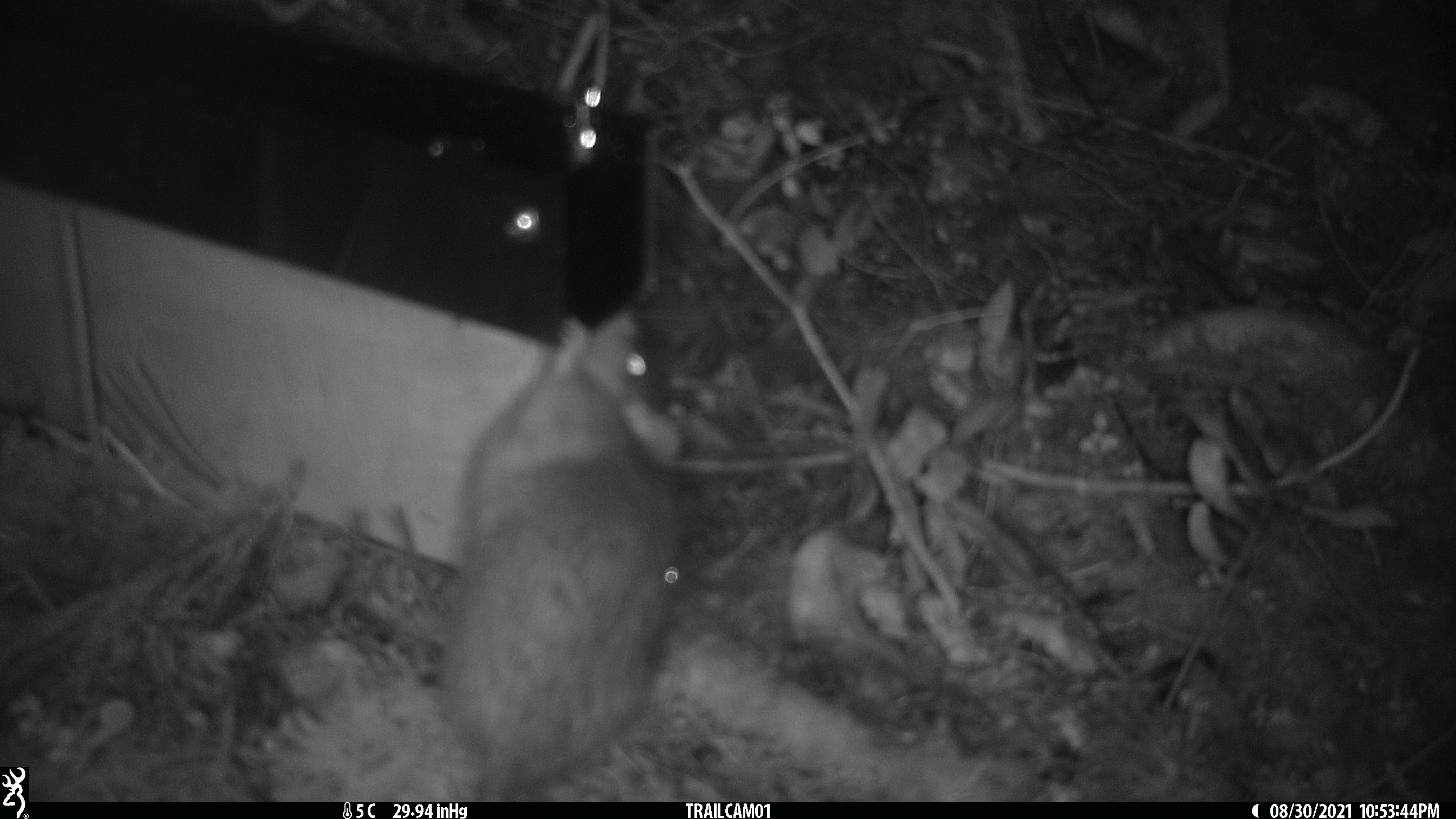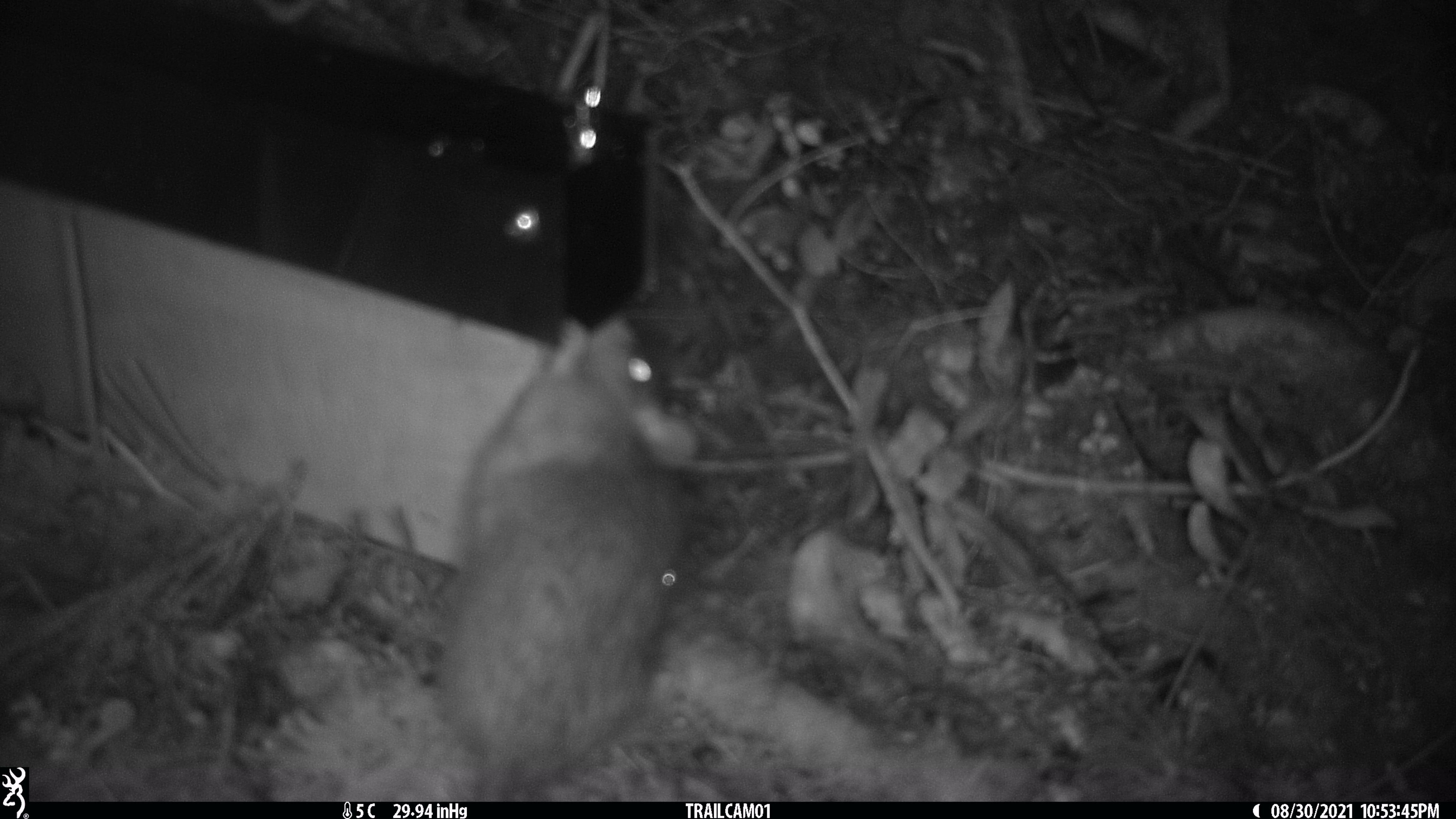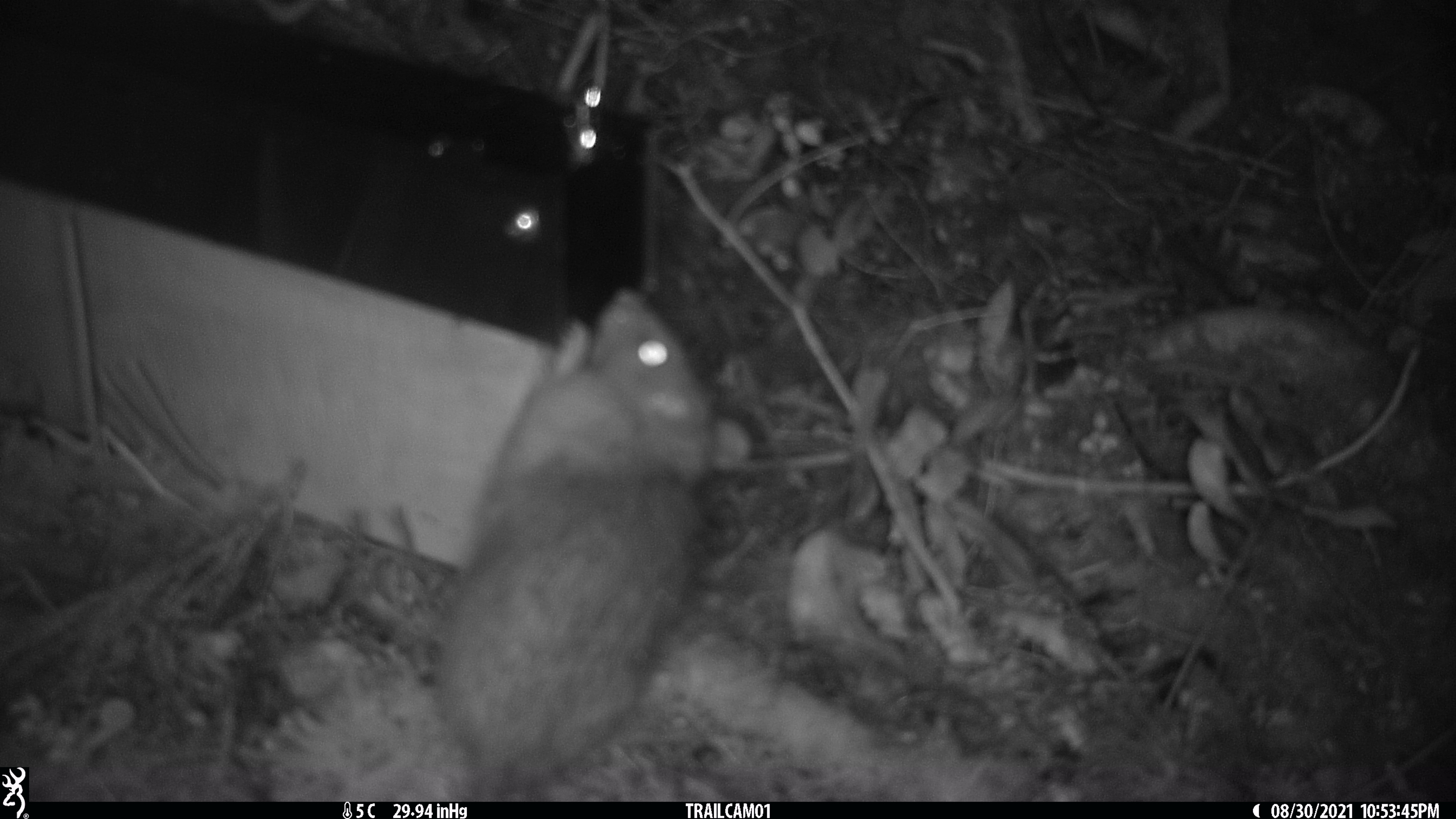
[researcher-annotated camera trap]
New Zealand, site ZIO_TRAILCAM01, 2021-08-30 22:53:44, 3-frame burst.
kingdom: Animalia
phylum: Chordata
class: Mammalia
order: Rodentia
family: Muridae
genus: Rattus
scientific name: Rattus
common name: rat